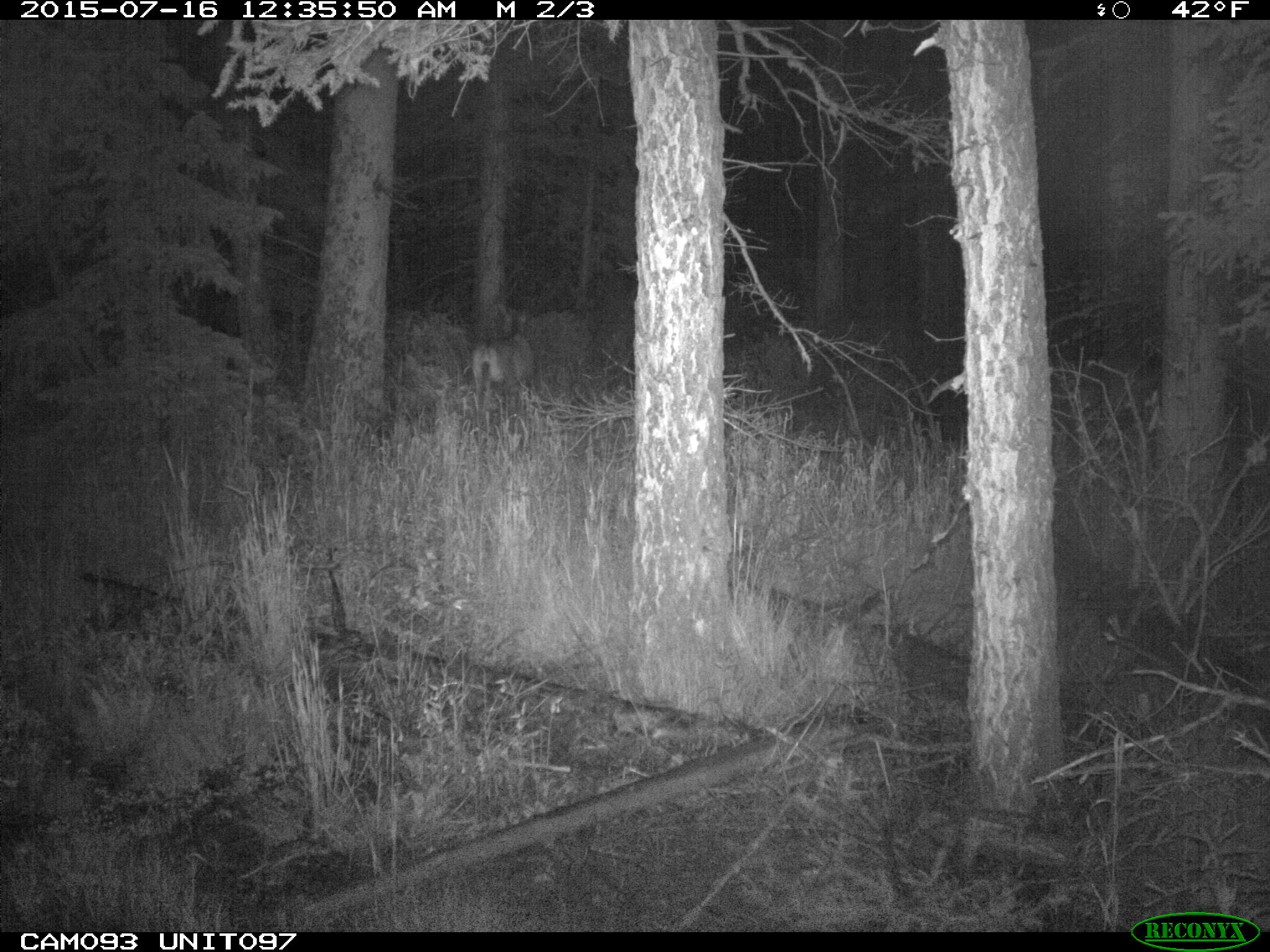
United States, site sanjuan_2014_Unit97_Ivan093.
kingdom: Animalia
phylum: Chordata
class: Mammalia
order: Artiodactyla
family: Cervidae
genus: Odocoileus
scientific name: Odocoileus hemionus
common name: mule deer